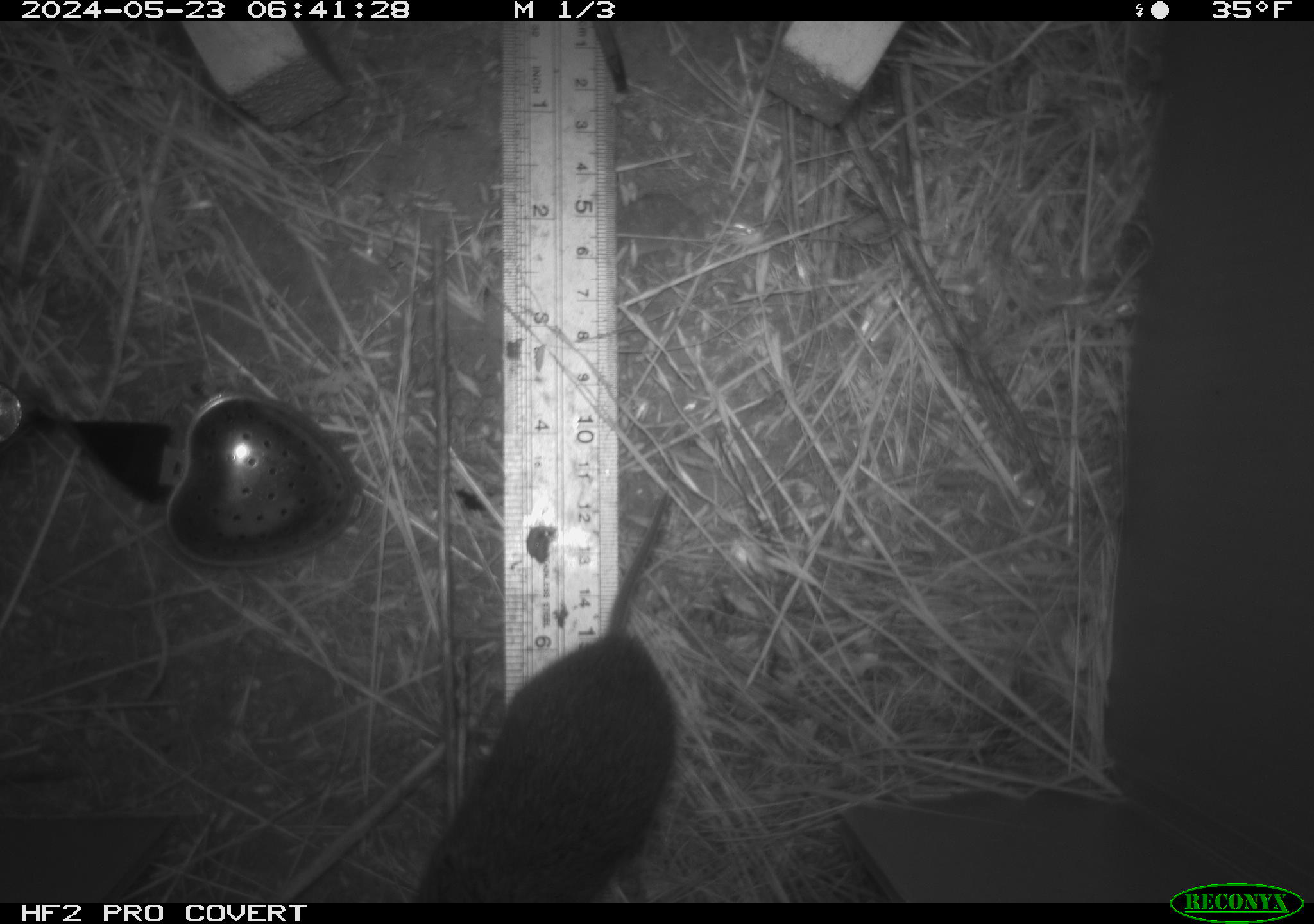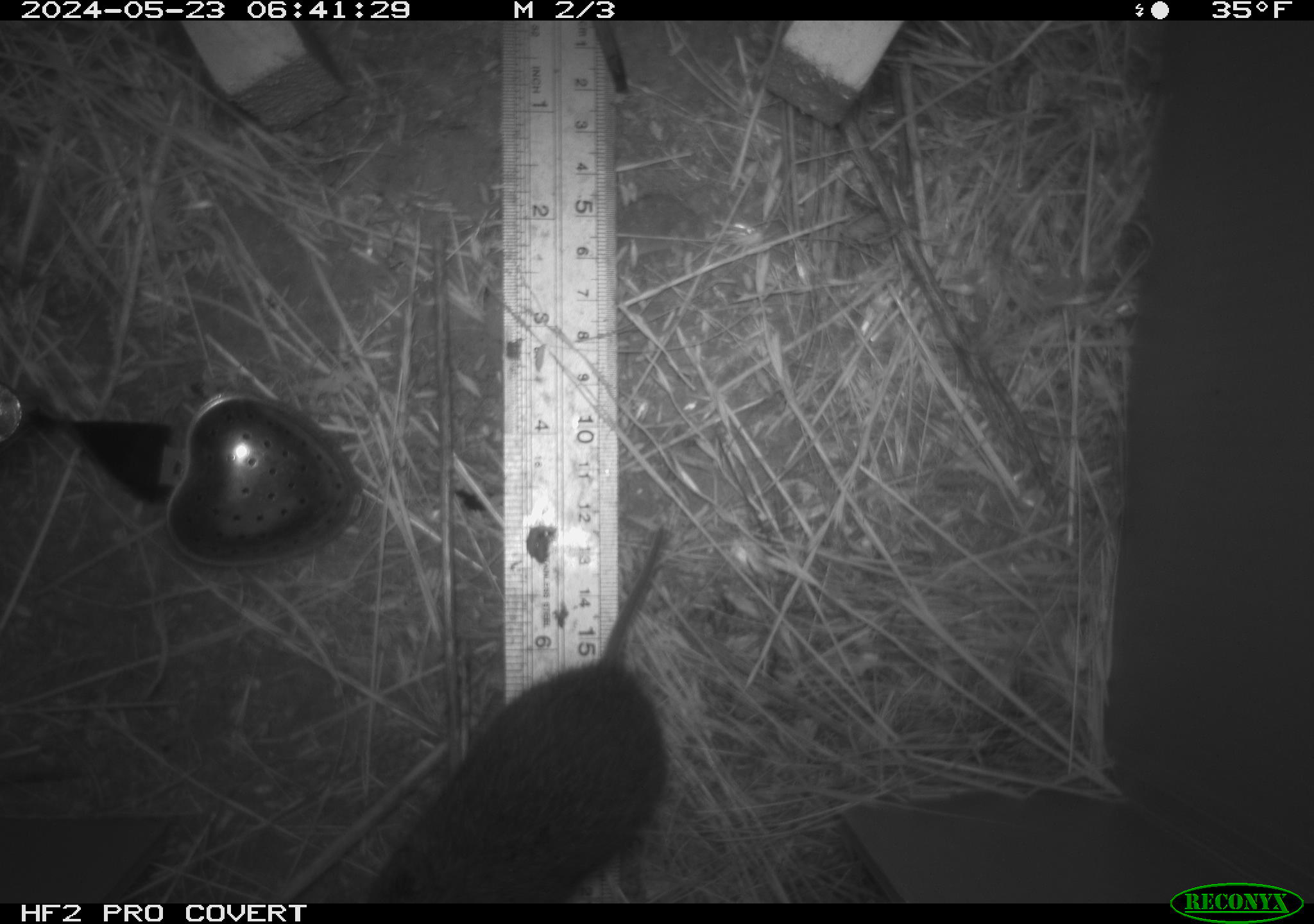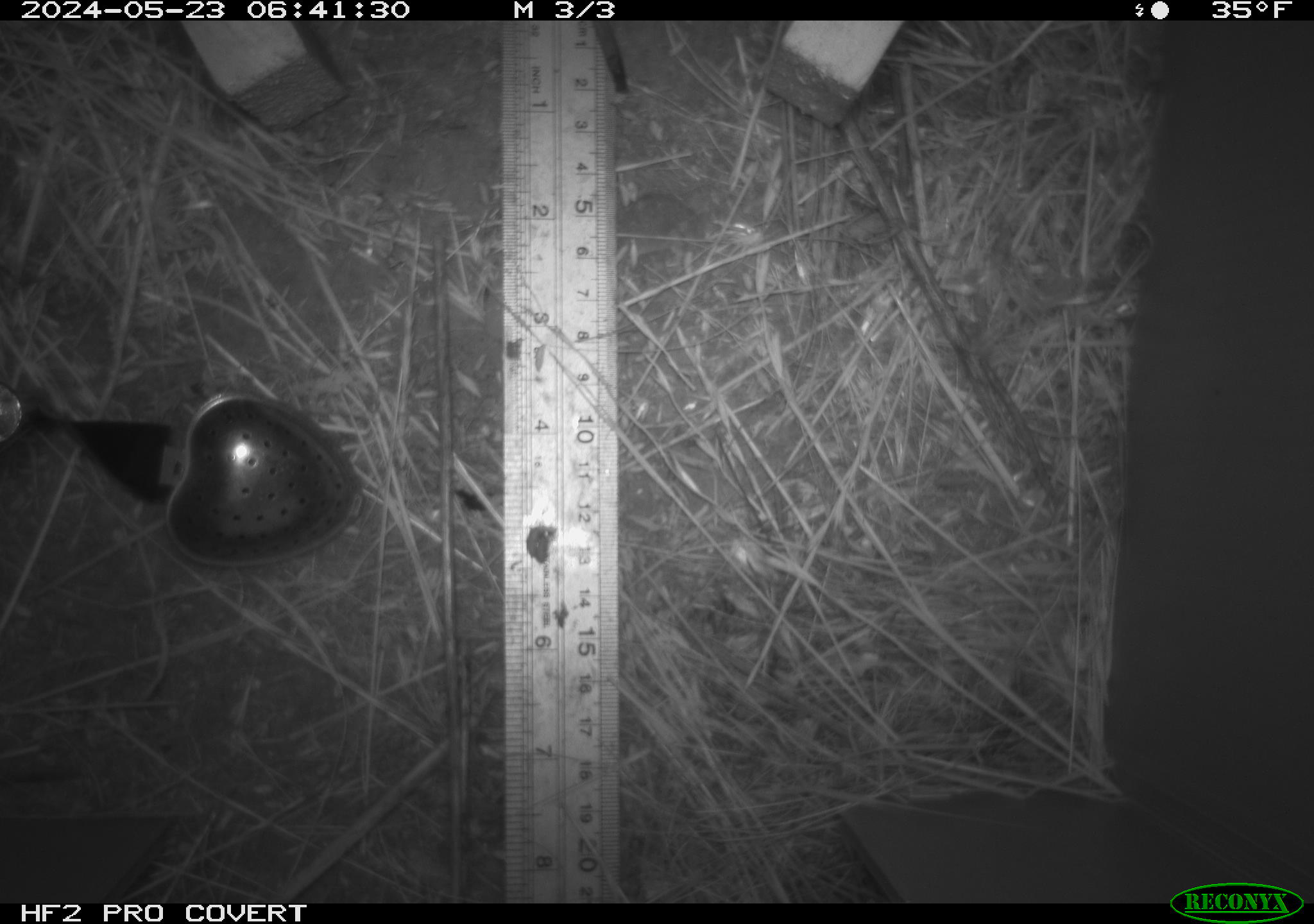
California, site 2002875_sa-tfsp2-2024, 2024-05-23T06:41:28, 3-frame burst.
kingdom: Animalia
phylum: Chordata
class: Mammalia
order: Rodentia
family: Cricetidae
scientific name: Arvicolinae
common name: voles, lemmings, and muskrats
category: arvicolinae subfamily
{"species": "arvicolinae subfamily (voles, lemmings, and muskrats) (Arvicolinae)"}